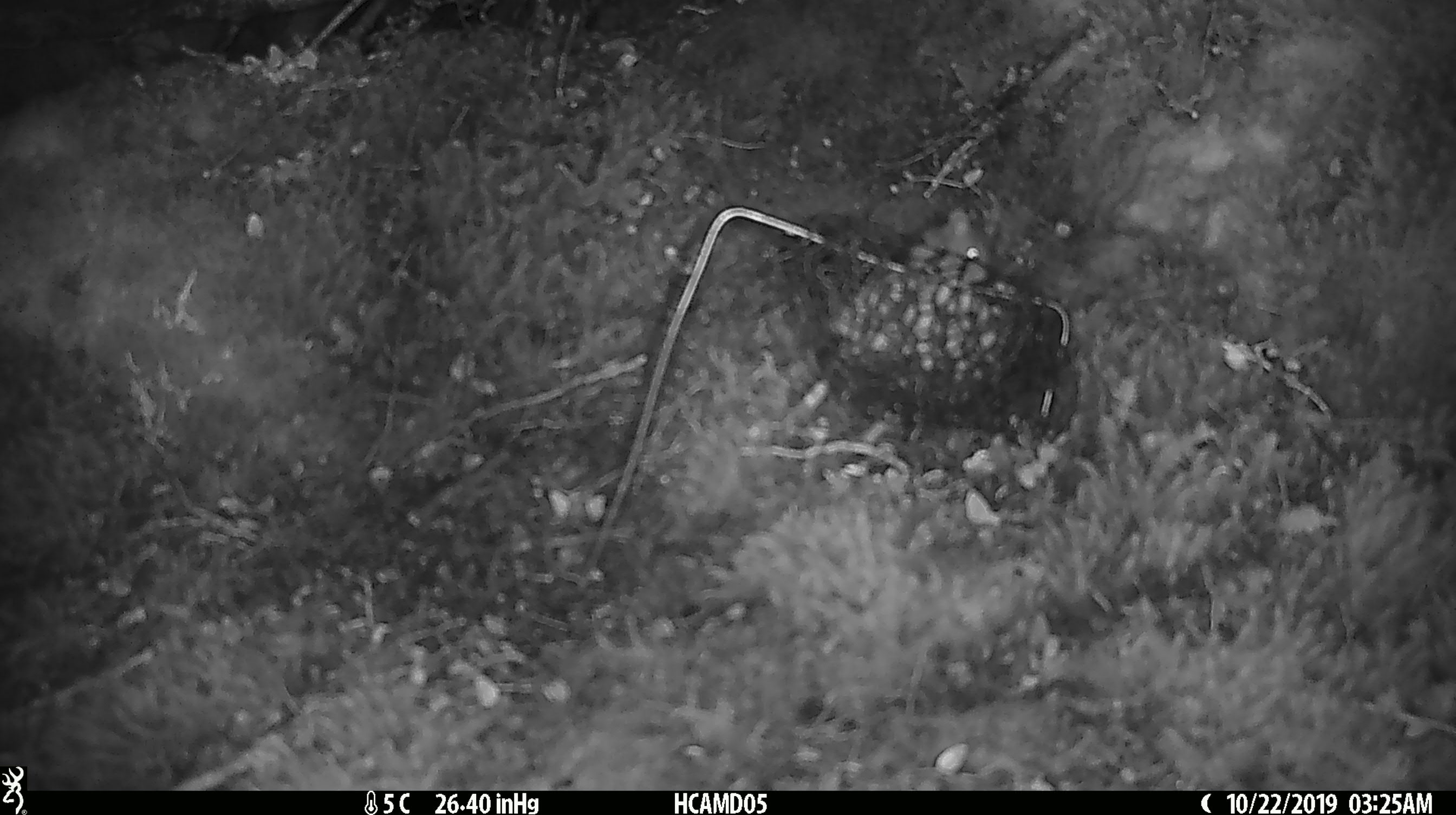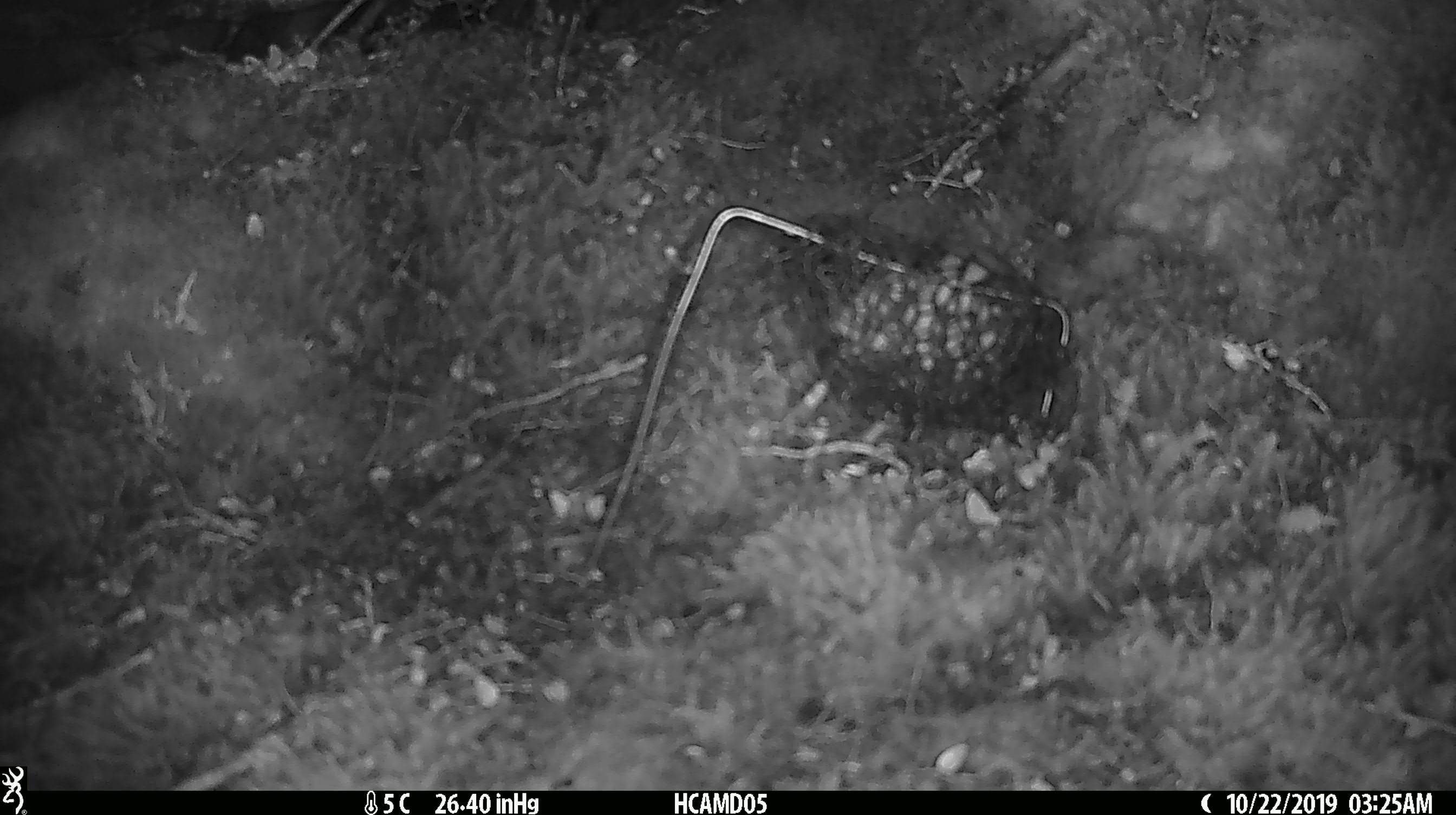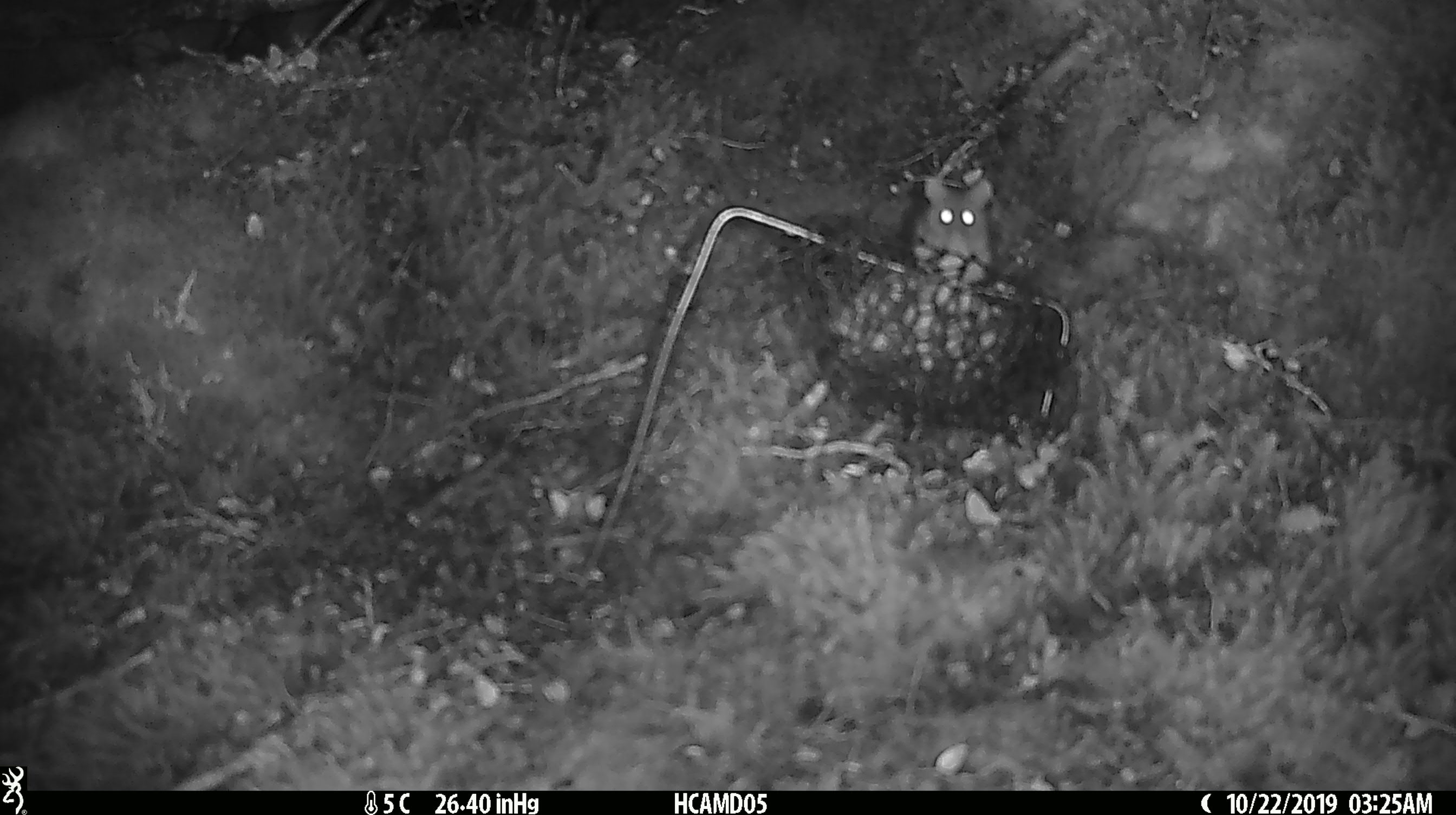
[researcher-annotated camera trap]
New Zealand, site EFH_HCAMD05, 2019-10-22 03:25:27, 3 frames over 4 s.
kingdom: Animalia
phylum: Chordata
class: Mammalia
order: Rodentia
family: Muridae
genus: Mus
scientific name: Mus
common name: mouse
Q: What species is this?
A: Mouse (Mus).